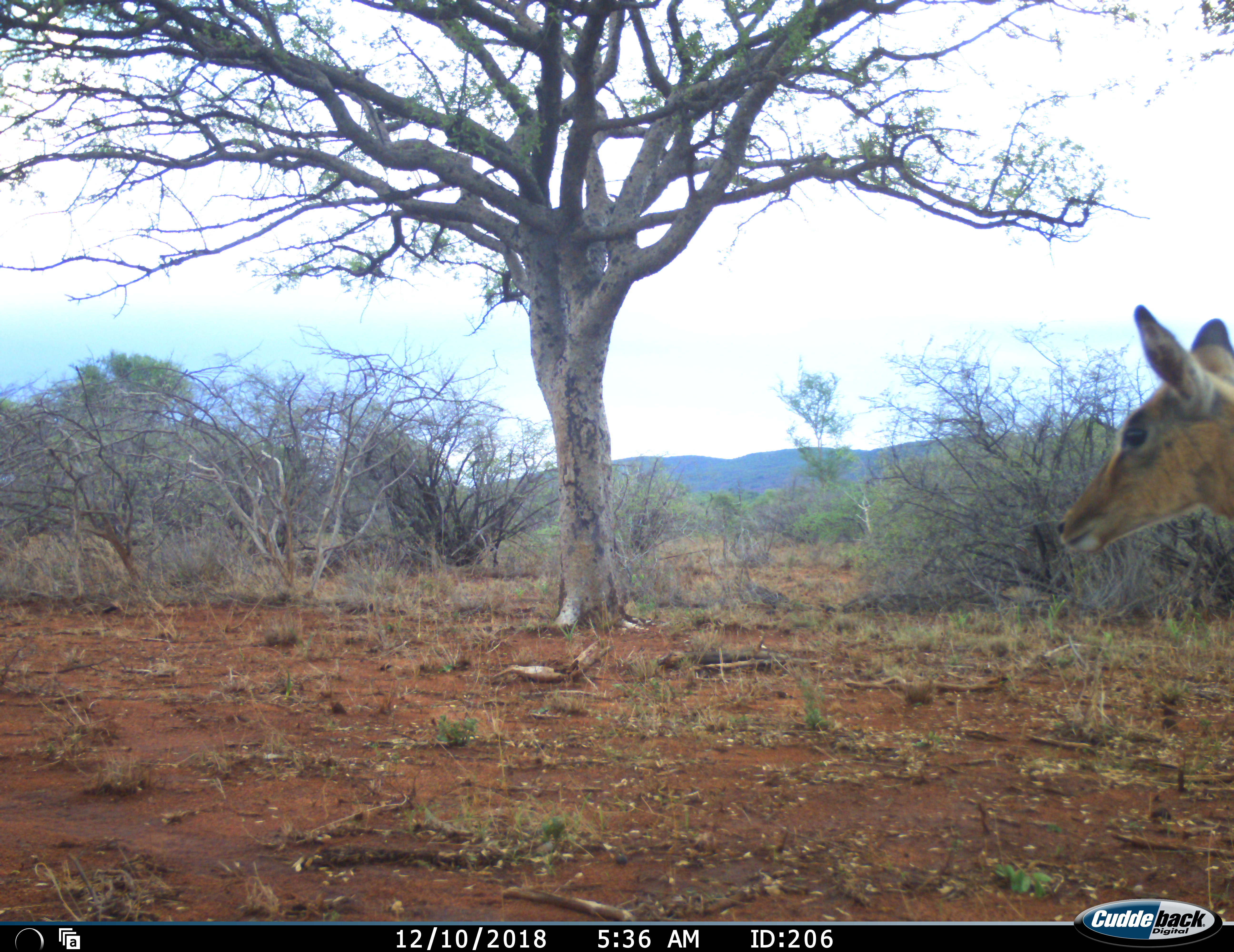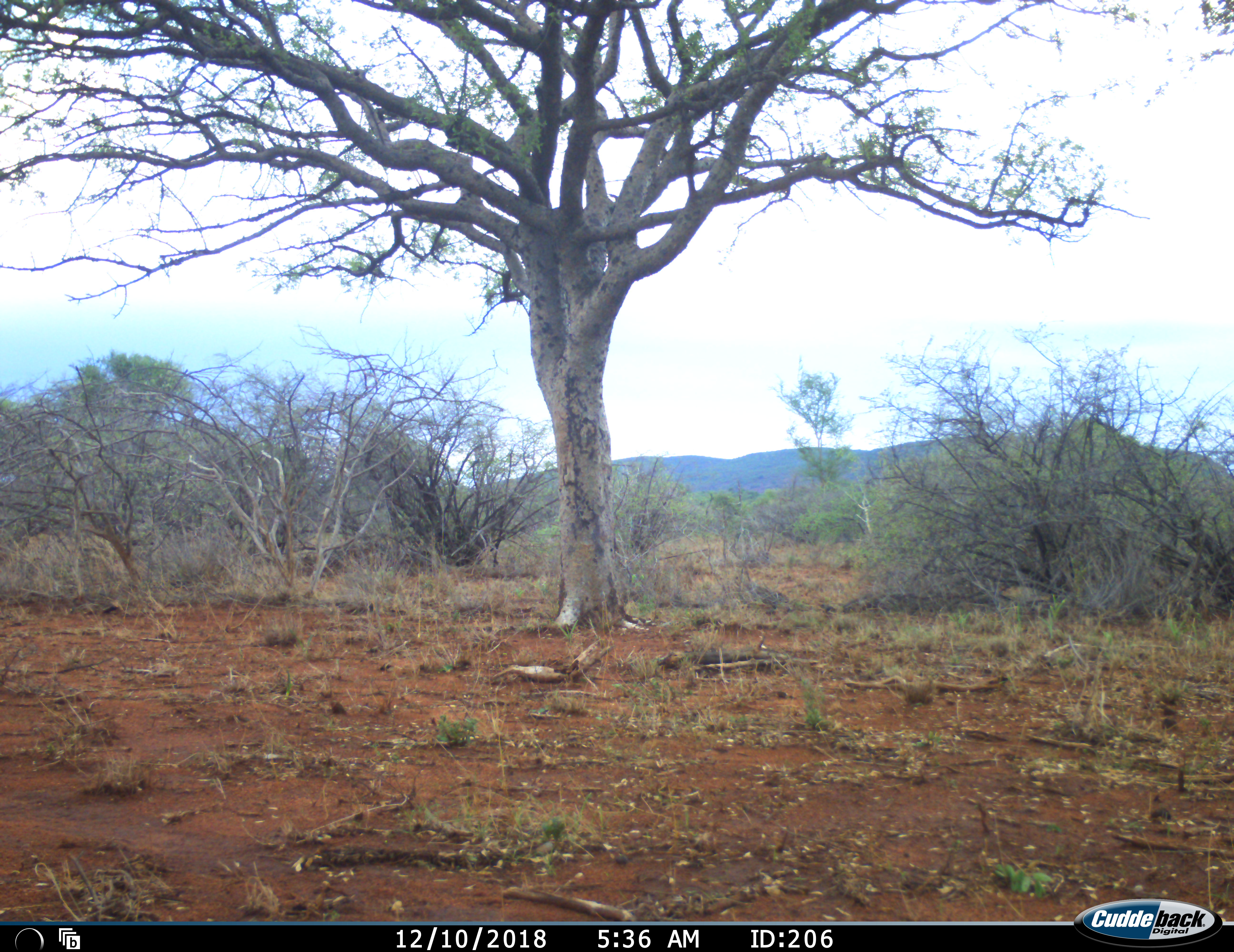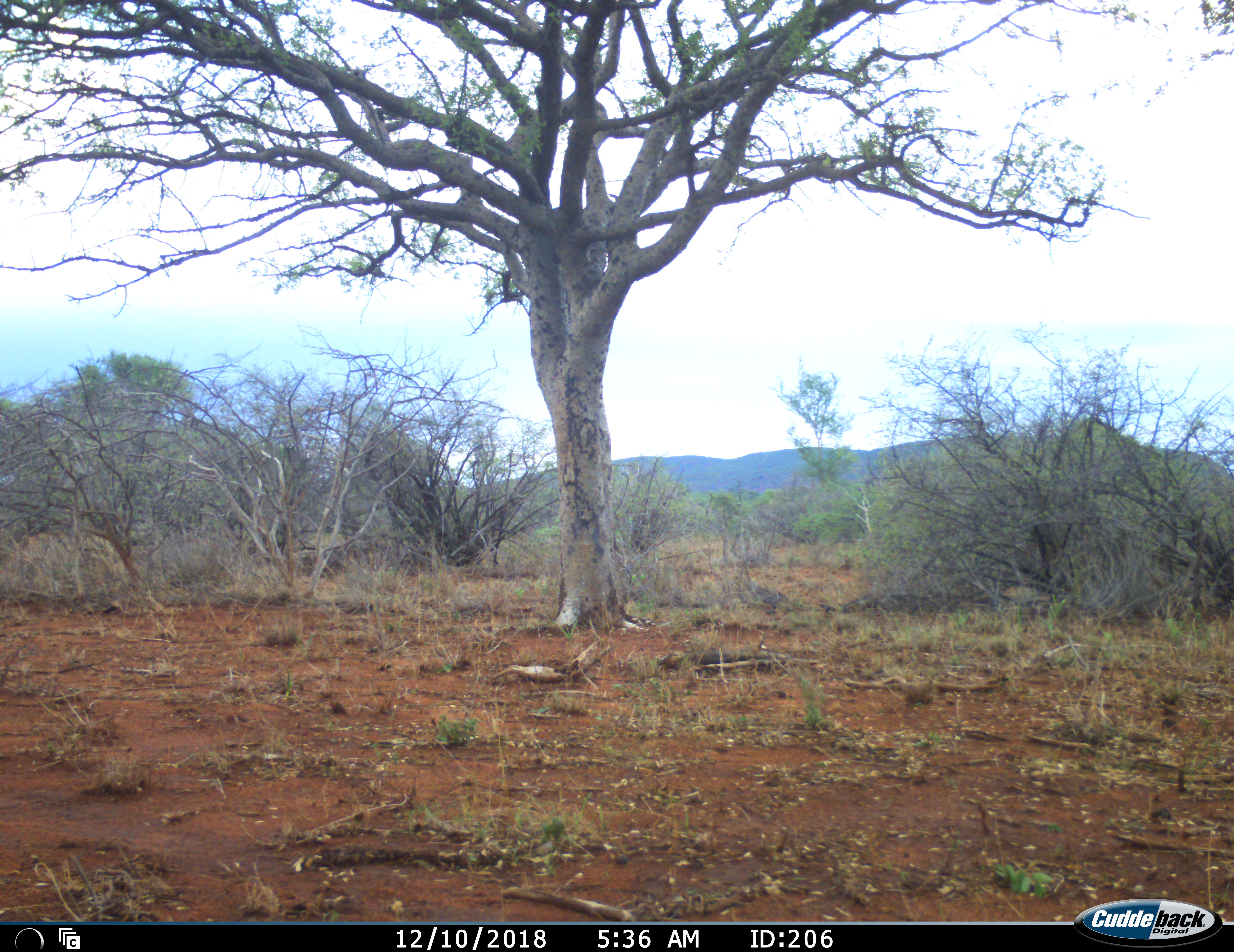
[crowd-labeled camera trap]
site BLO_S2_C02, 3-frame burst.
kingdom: Animalia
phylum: Chordata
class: Mammalia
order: Artiodactyla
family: Bovidae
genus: Aepyceros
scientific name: Aepyceros melampus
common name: impala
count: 1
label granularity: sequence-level